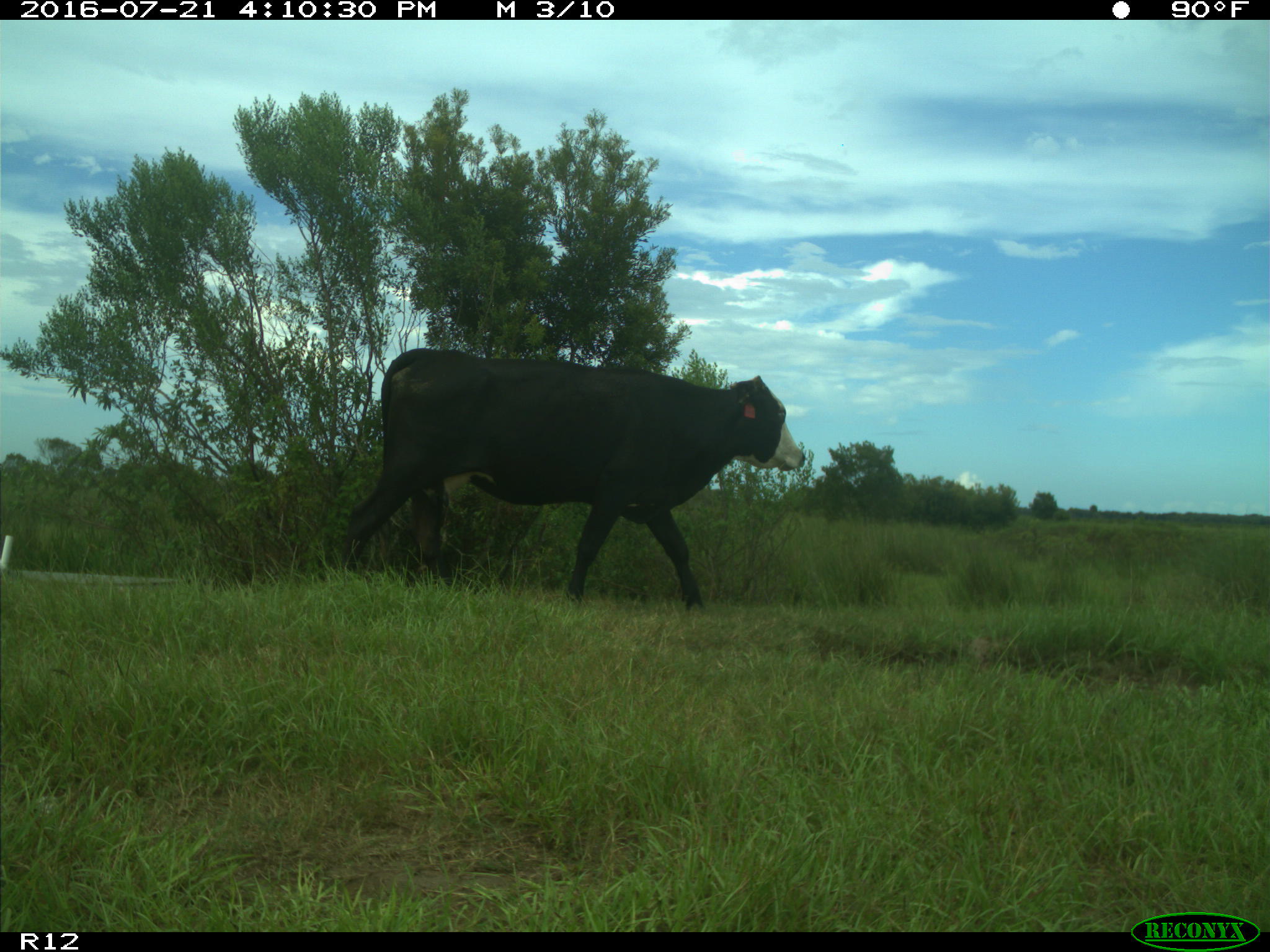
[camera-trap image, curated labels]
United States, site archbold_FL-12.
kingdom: Animalia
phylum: Chordata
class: Mammalia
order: Artiodactyla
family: Bovidae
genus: Bos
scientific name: Bos taurus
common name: domestic cow